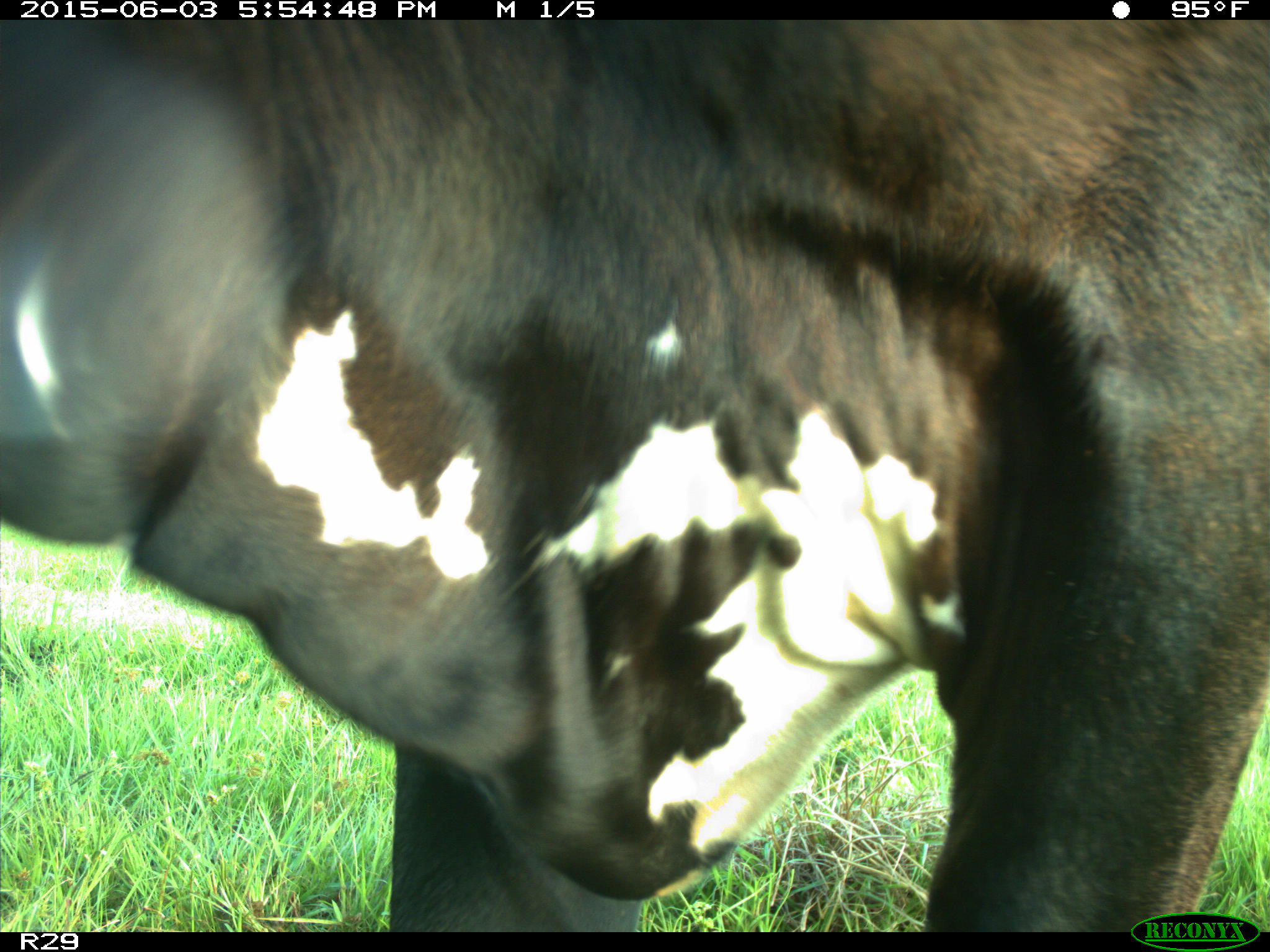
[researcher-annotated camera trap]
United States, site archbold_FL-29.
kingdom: Animalia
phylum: Chordata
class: Mammalia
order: Artiodactyla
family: Bovidae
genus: Bos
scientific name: Bos taurus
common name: domestic cow